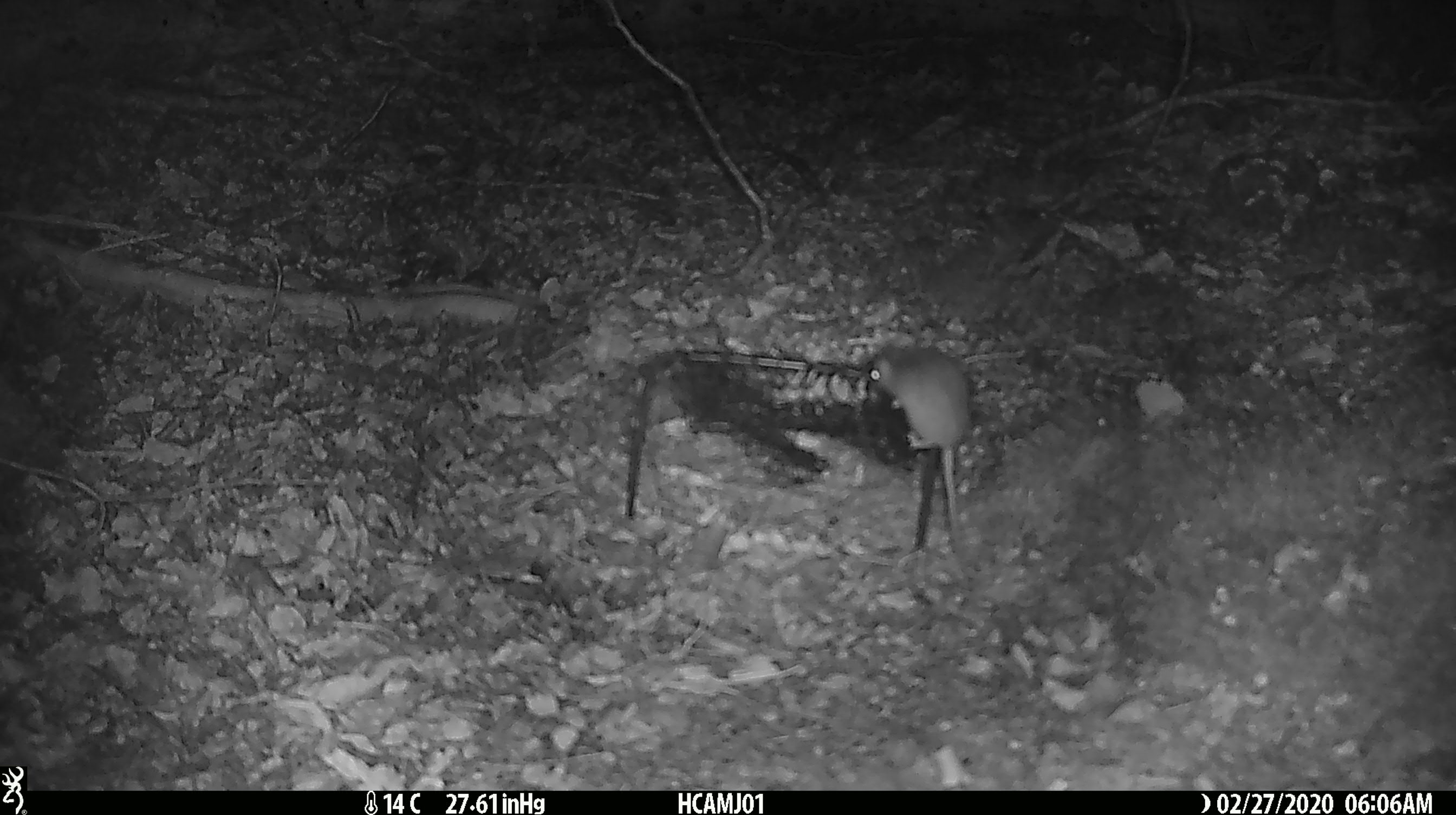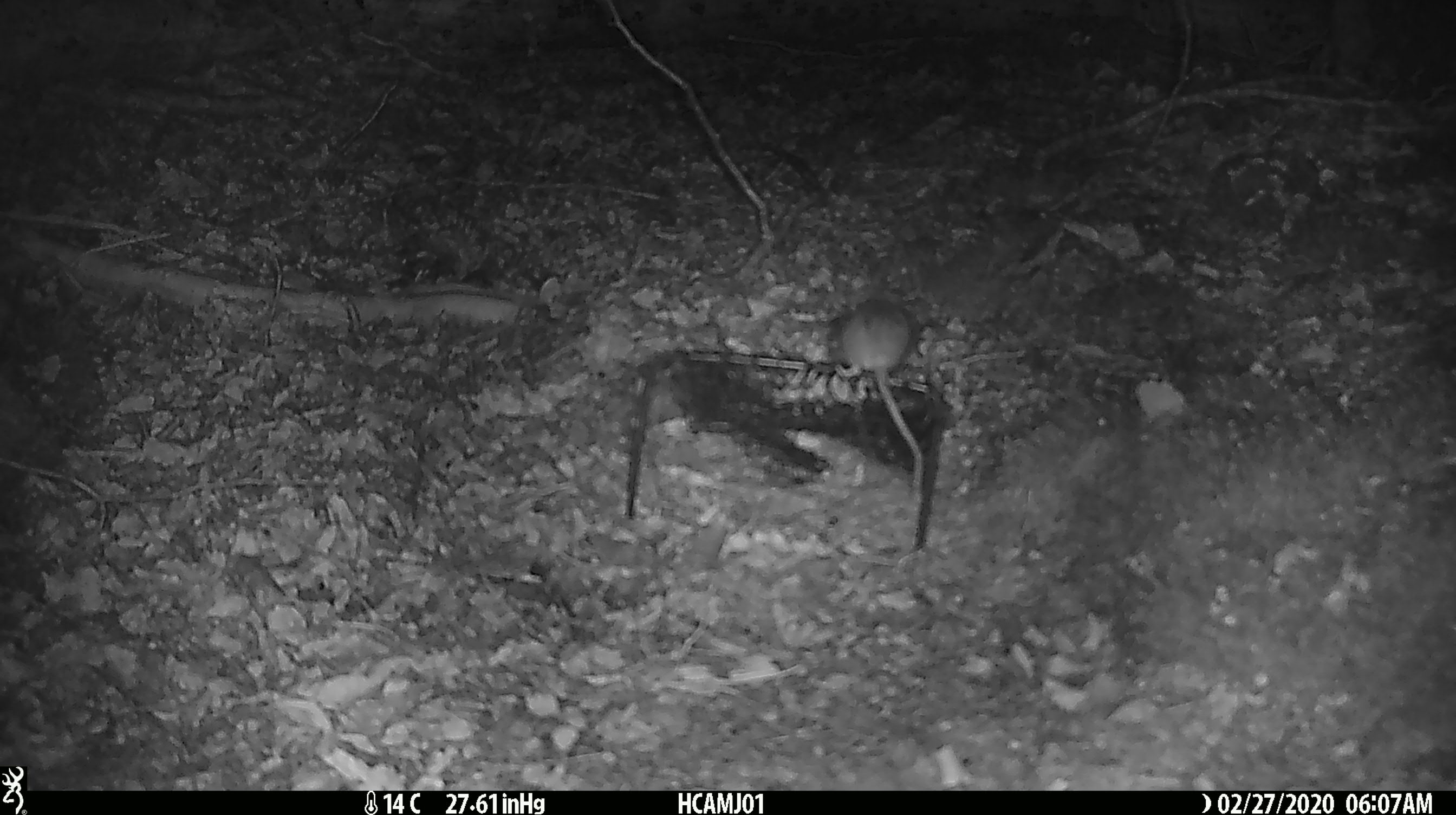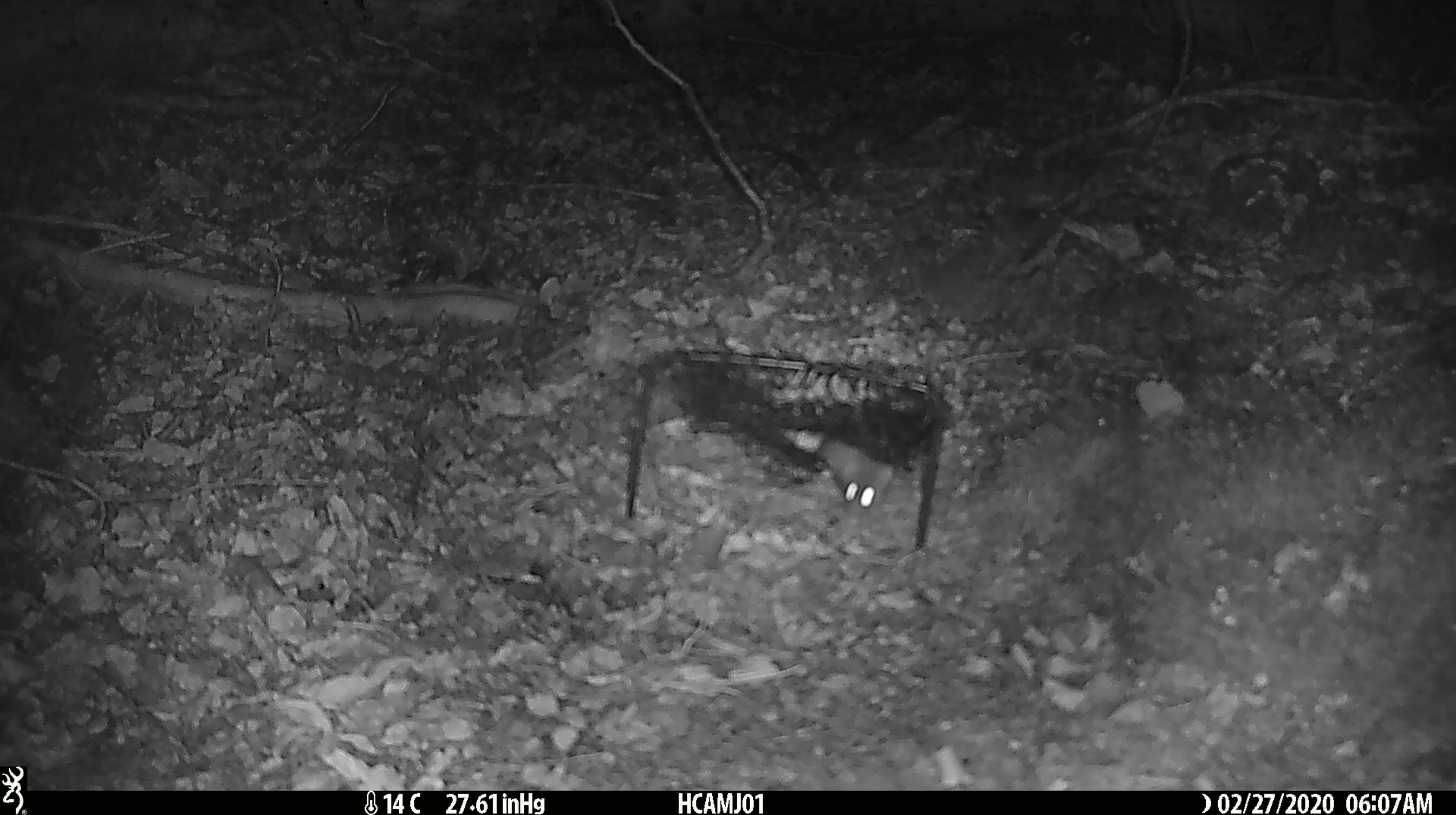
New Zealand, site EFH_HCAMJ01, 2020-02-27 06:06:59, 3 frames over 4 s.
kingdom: Animalia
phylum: Chordata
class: Mammalia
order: Rodentia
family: Muridae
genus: Mus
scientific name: Mus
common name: mouse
Mouse (Mus).